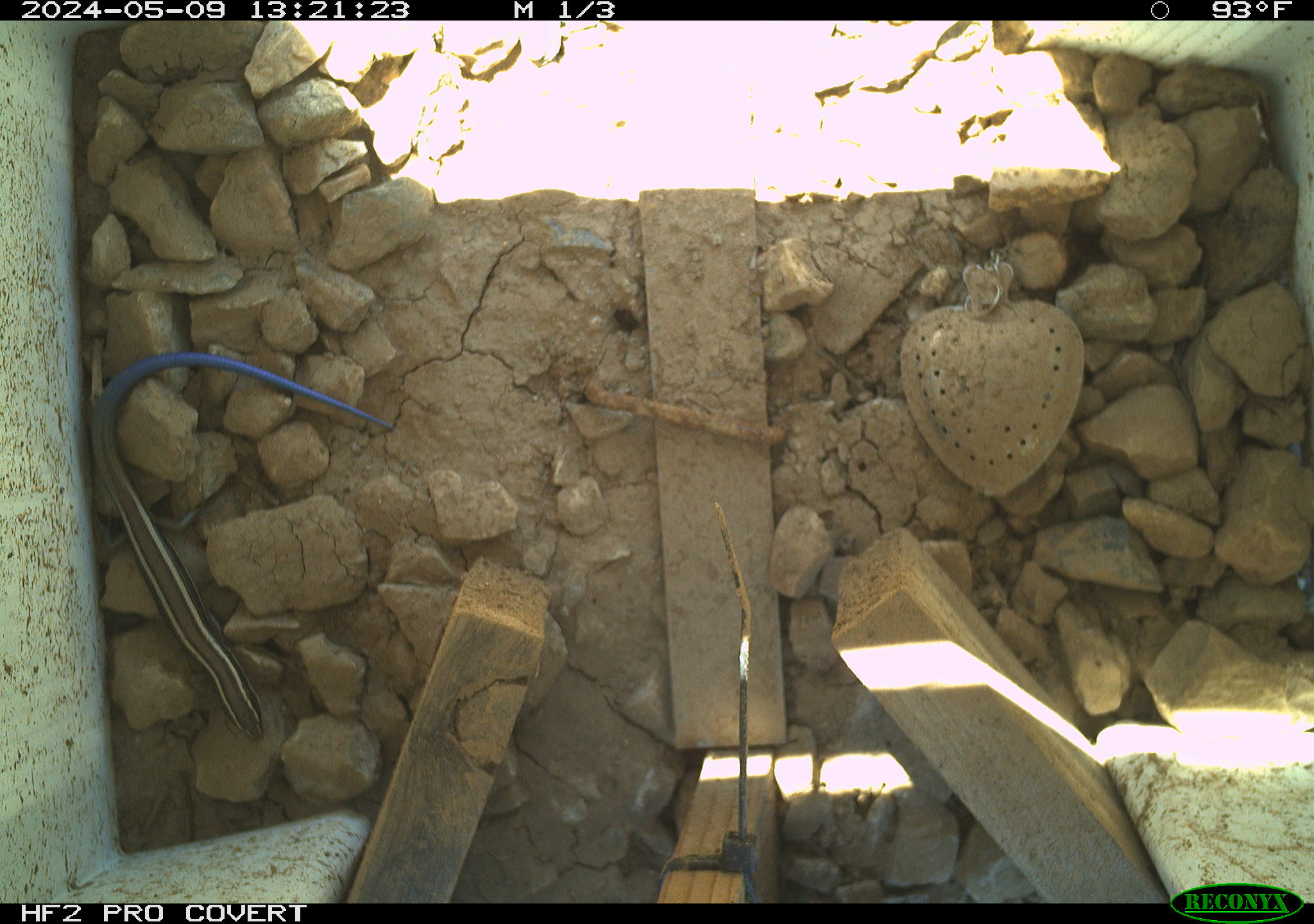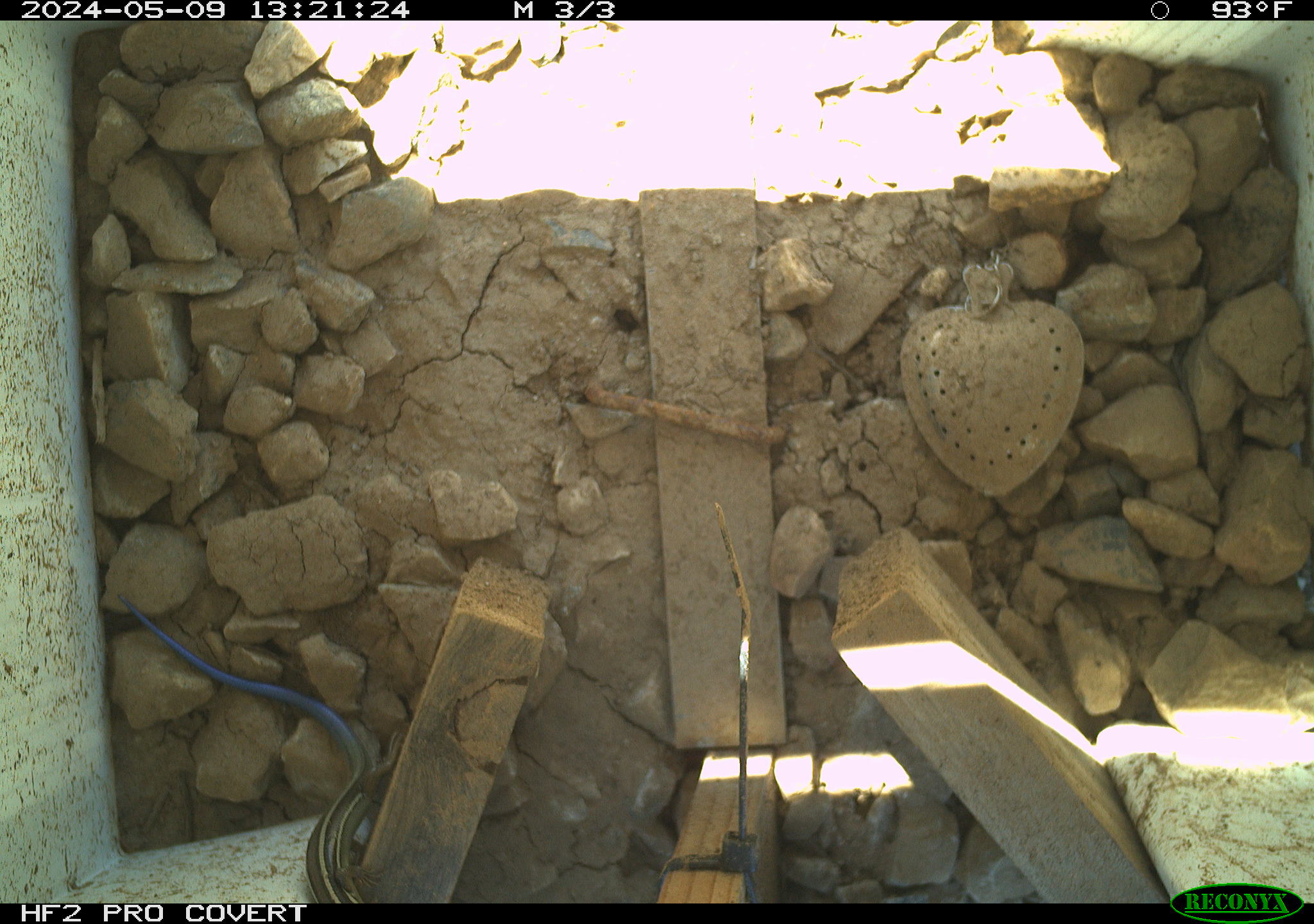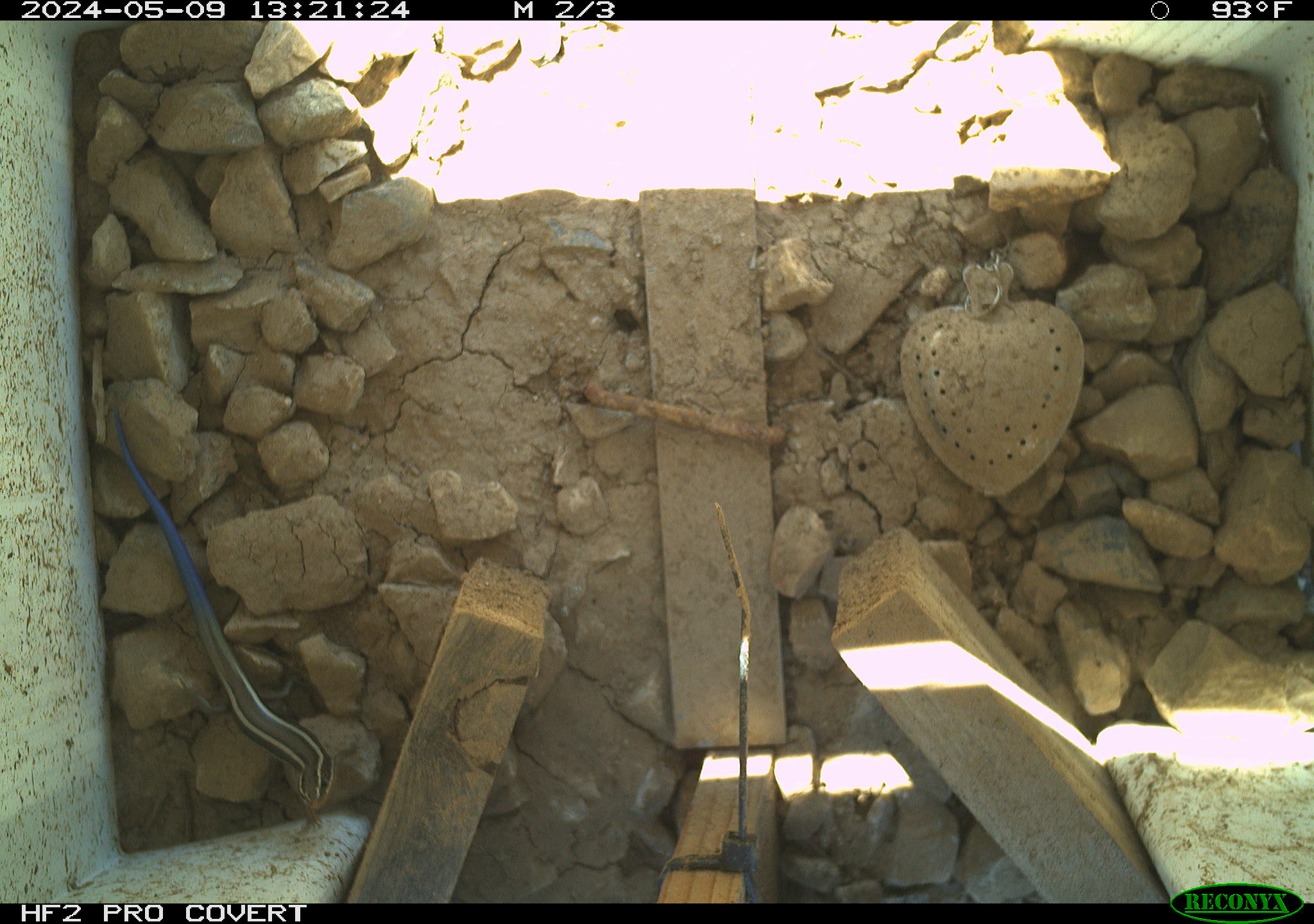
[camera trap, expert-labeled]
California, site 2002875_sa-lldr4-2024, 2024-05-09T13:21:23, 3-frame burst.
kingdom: Animalia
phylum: Chordata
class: Reptilia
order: Squamata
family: Scincidae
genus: Plestiodon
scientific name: Plestiodon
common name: blue-tailed skinks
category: plestiodon species